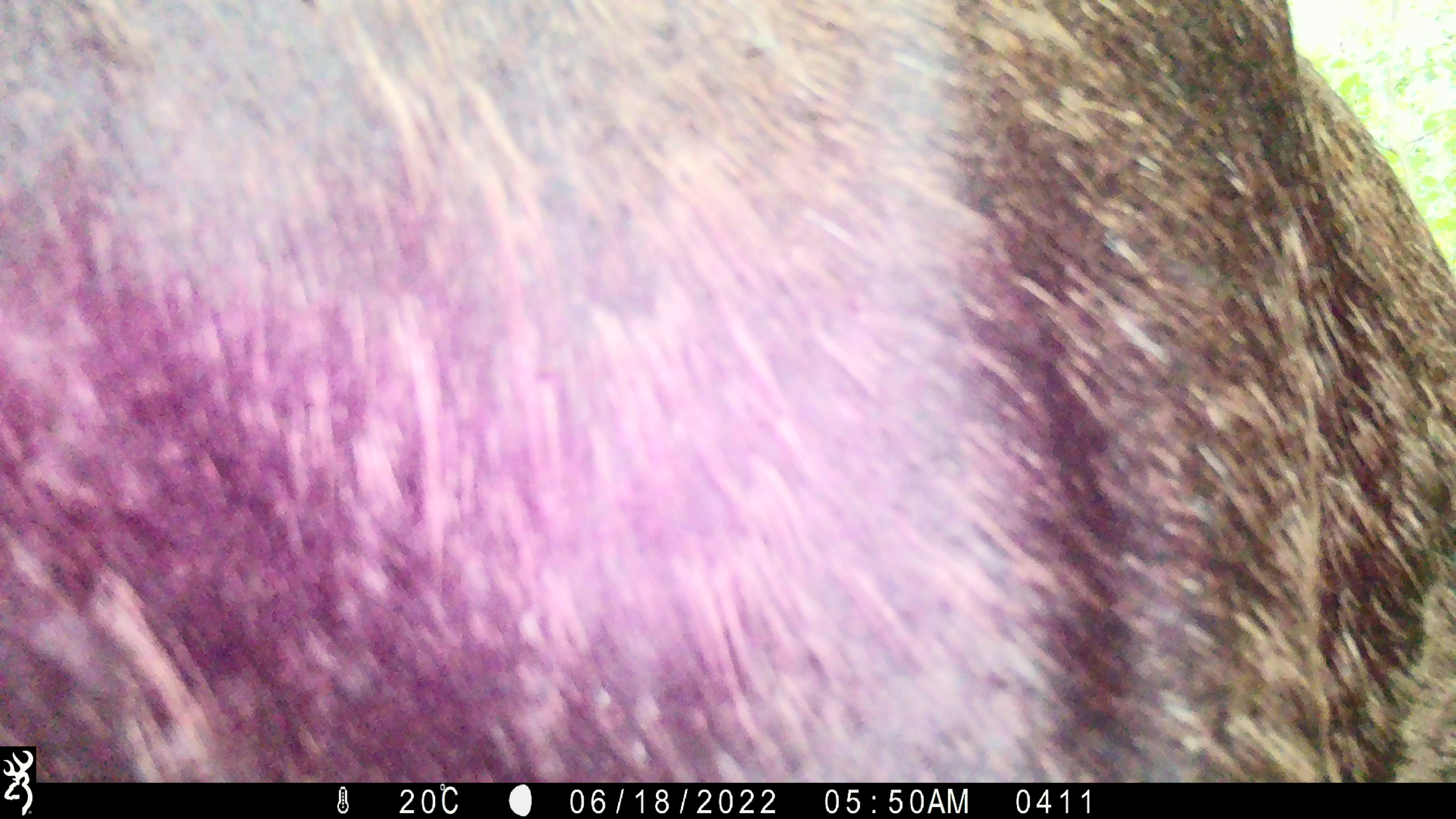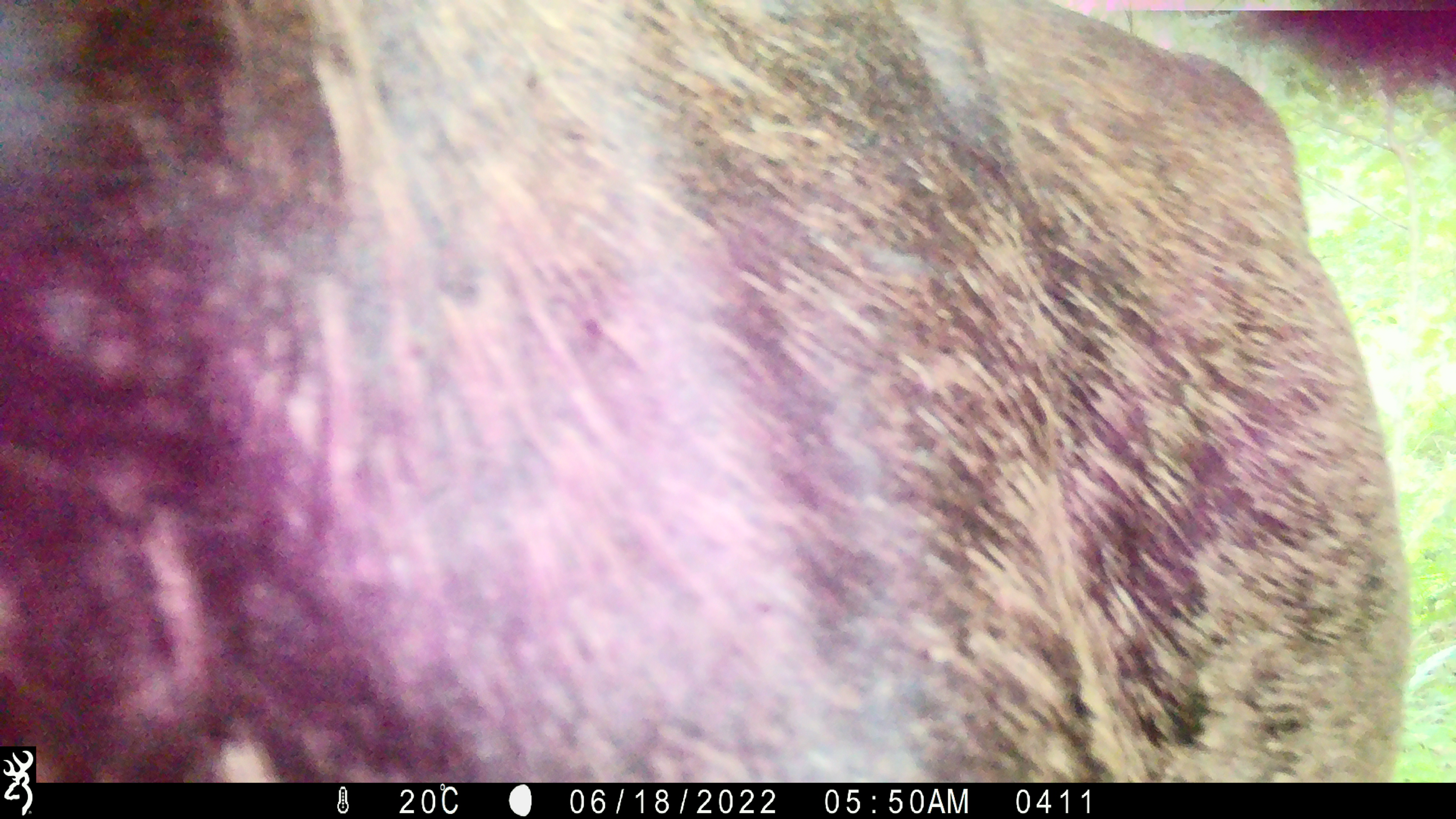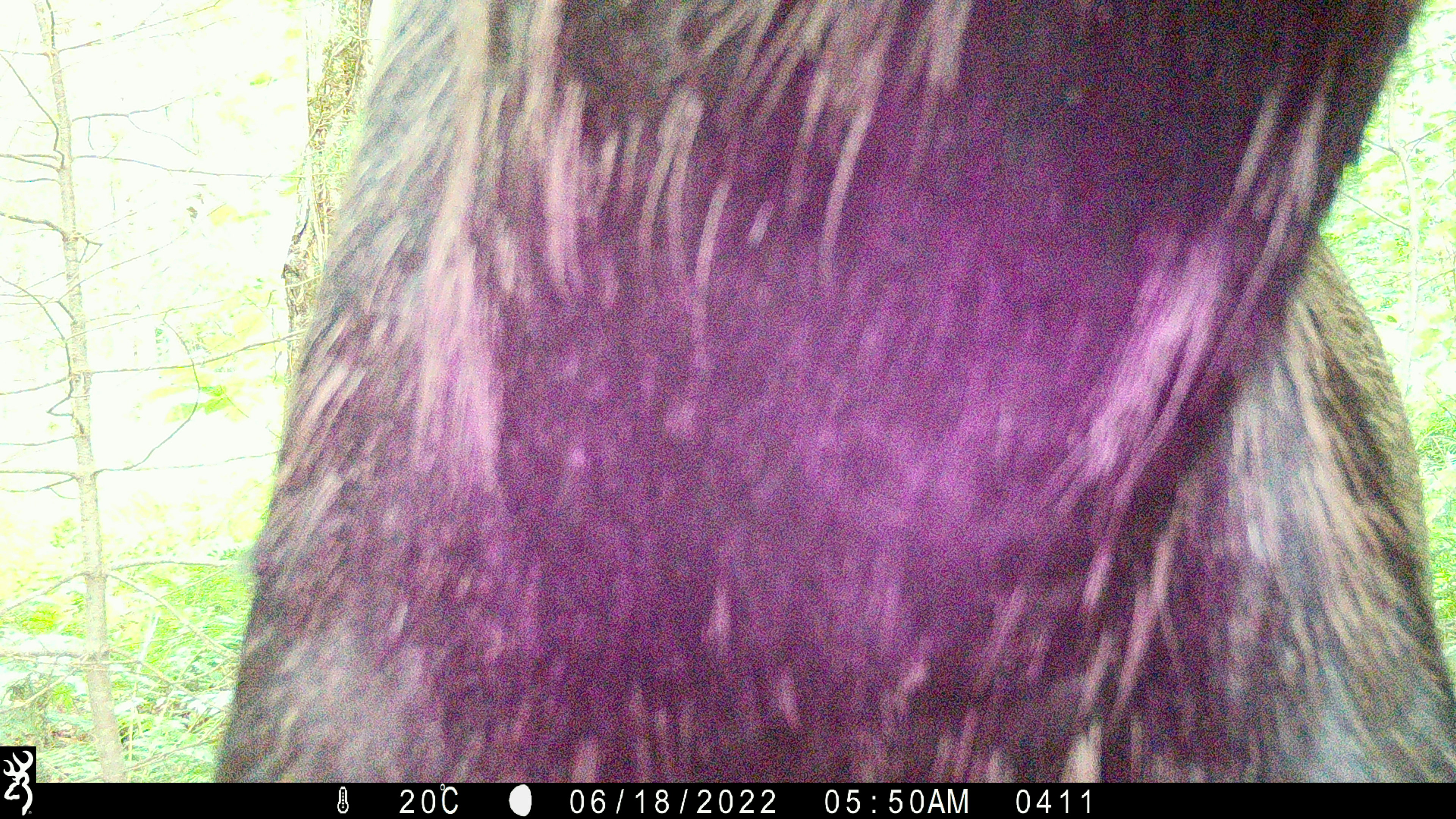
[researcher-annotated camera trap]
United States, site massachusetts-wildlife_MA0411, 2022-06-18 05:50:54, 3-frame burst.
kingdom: Animalia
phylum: Chordata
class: Mammalia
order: Artiodactyla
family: Cervidae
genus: Alces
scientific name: Alces alces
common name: moose